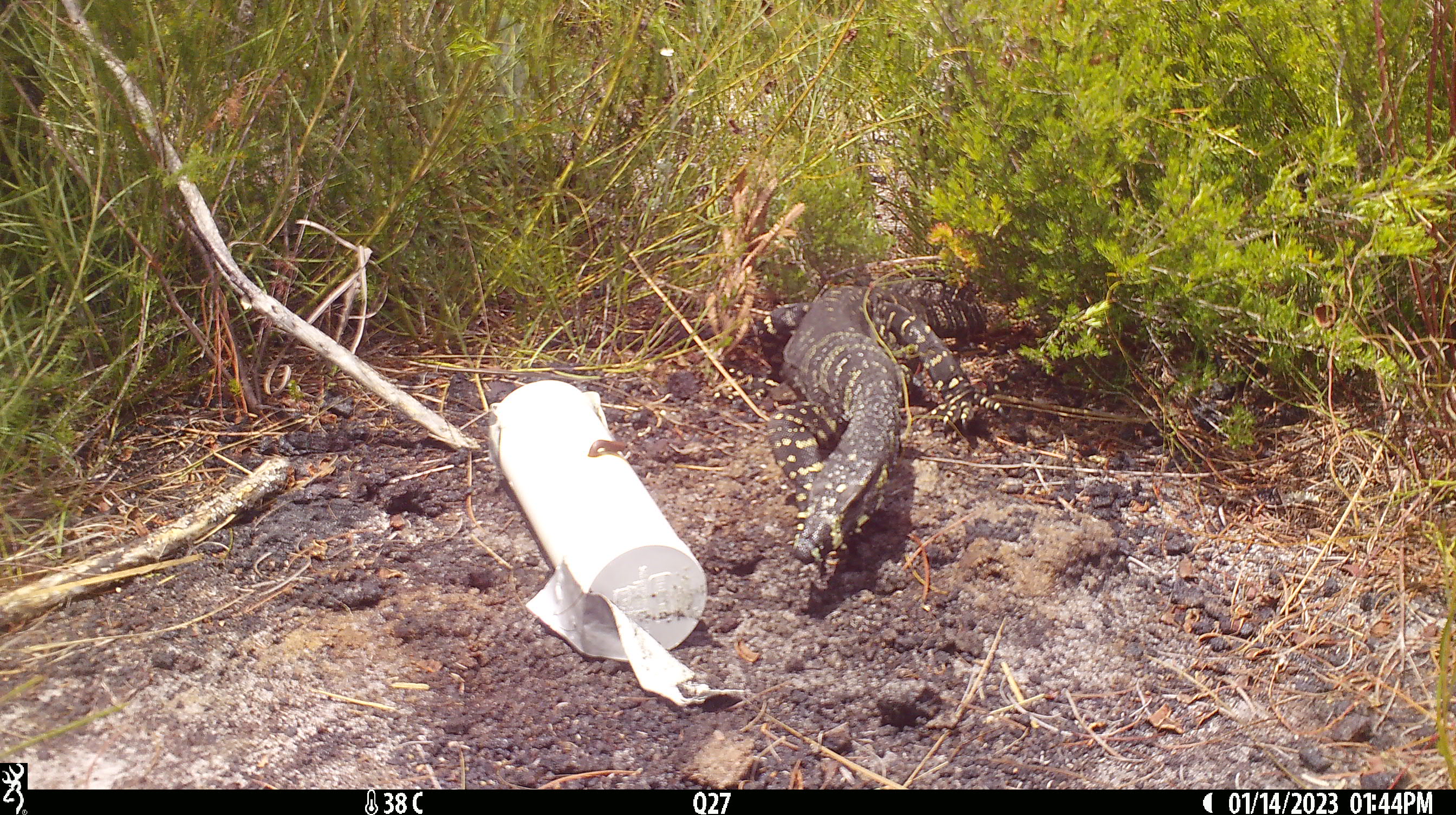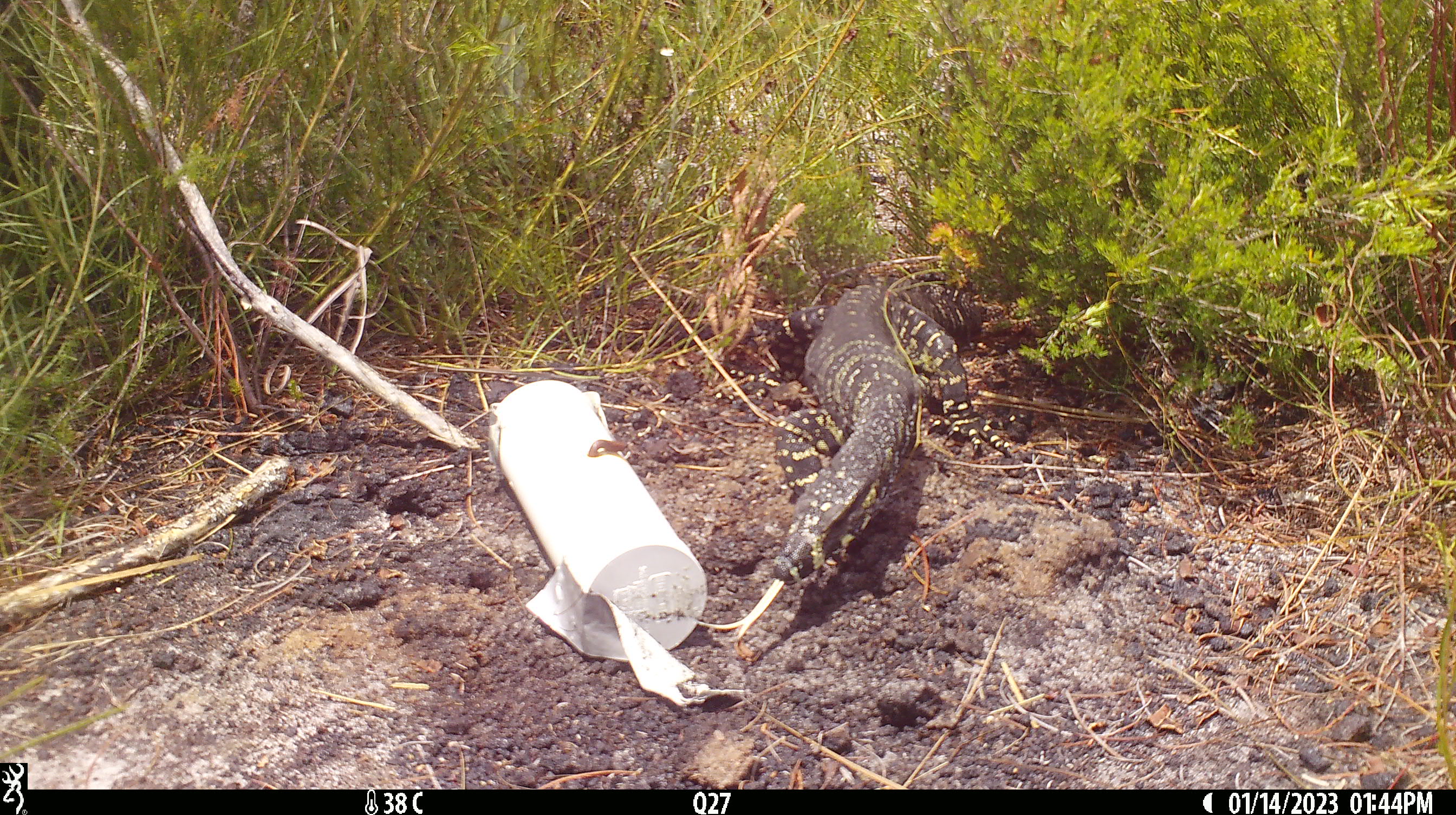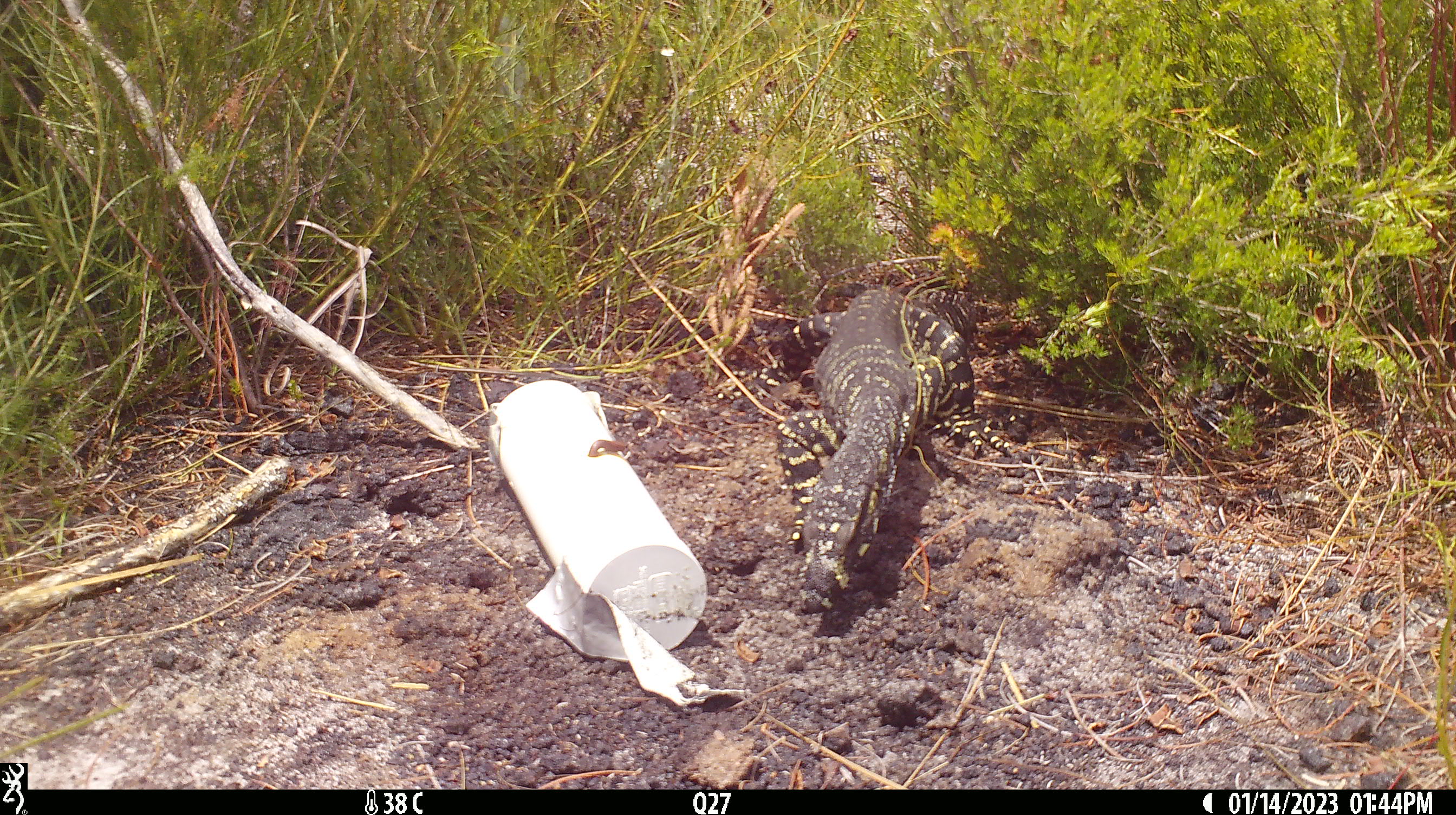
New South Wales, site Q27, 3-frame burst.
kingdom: Animalia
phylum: Chordata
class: Reptilia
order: Squamata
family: Varanidae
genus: Varanus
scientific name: Varanus varius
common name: lace monitor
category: goanna